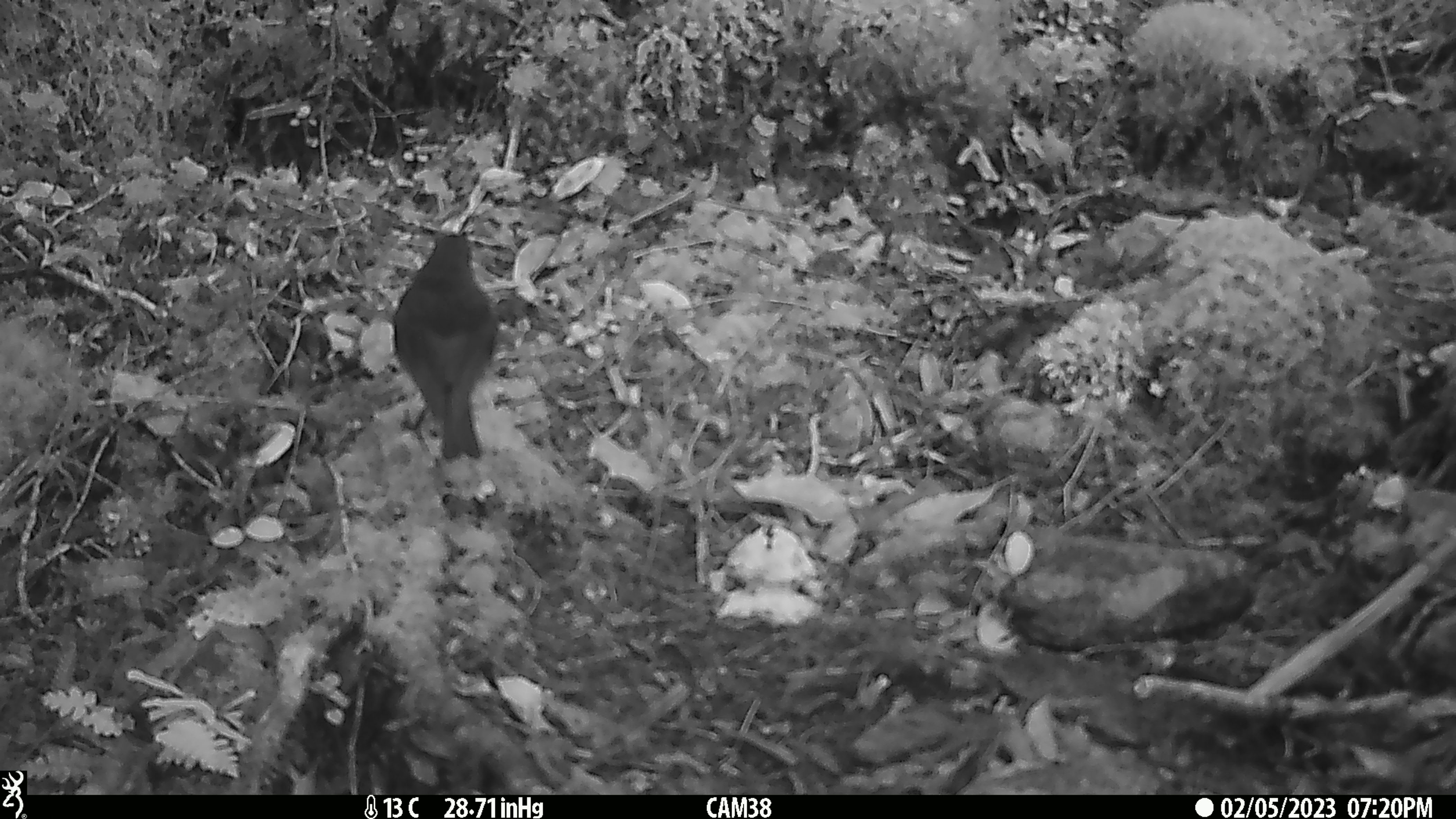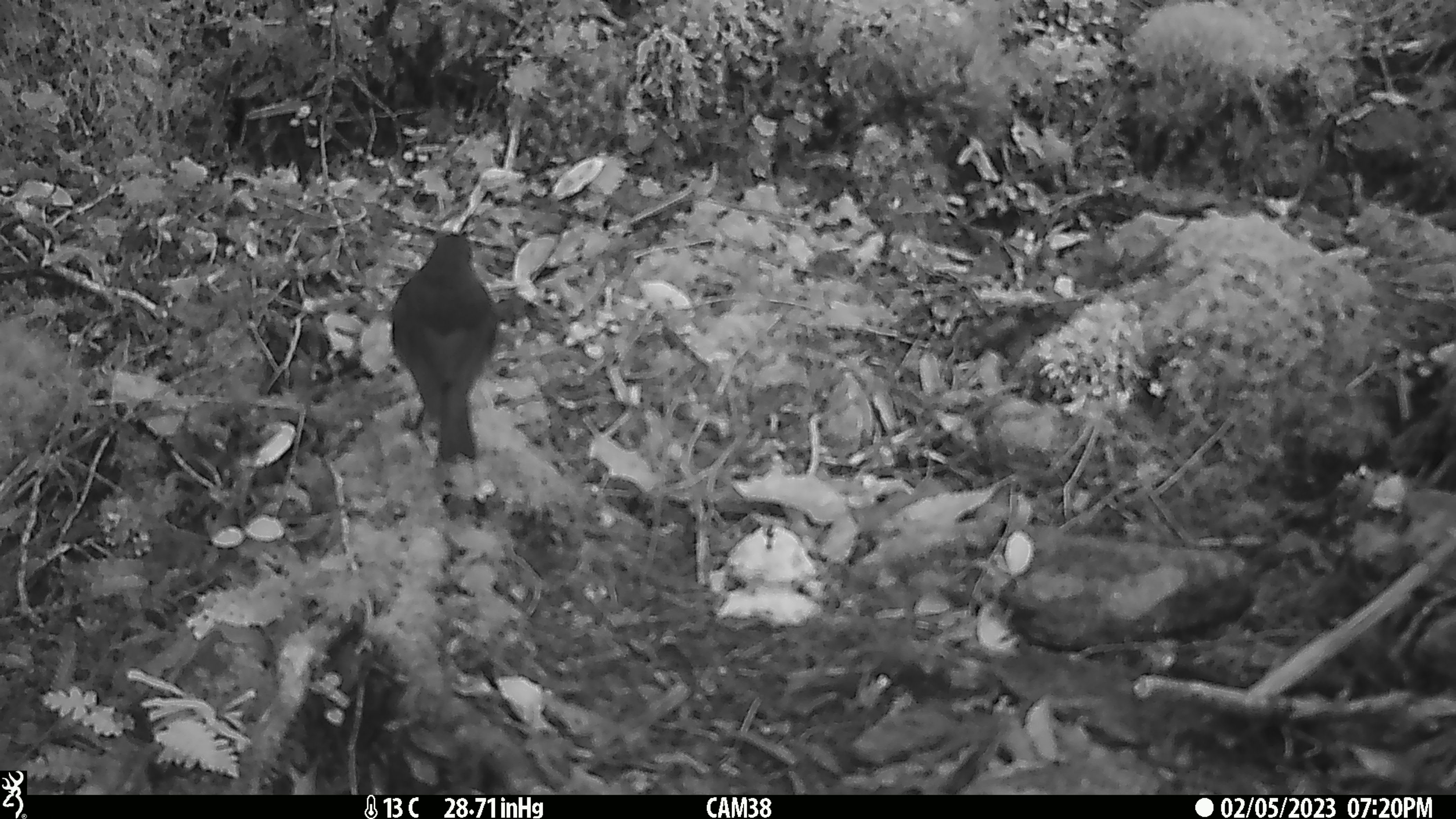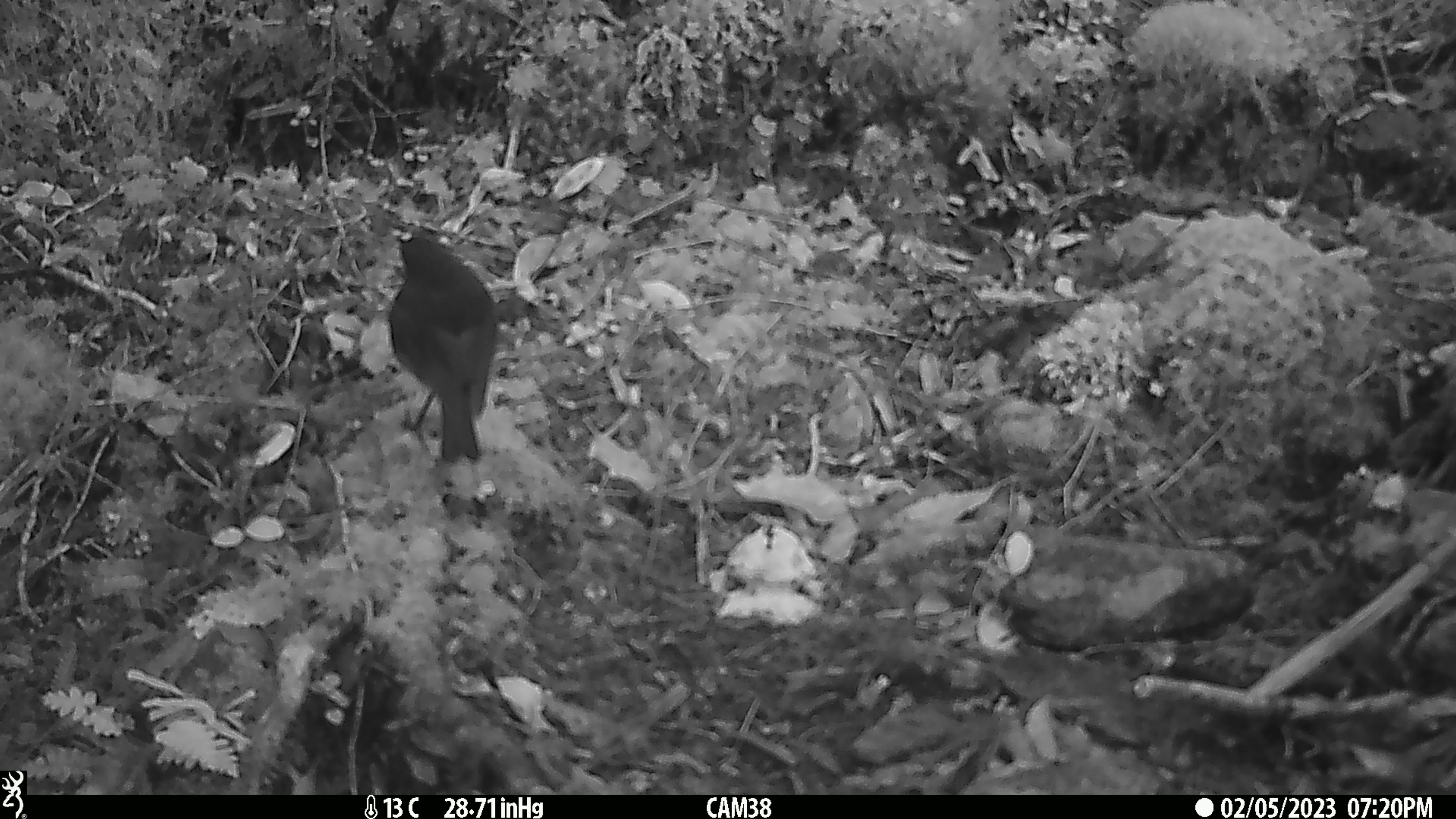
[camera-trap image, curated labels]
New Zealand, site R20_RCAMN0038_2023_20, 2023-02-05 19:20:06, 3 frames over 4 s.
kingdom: Animalia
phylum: Chordata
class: Aves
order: Passeriformes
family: Petroicidae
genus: Petroica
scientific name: Petroica australis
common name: new zealand robin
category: robin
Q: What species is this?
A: Robin (new zealand robin) (Petroica australis).